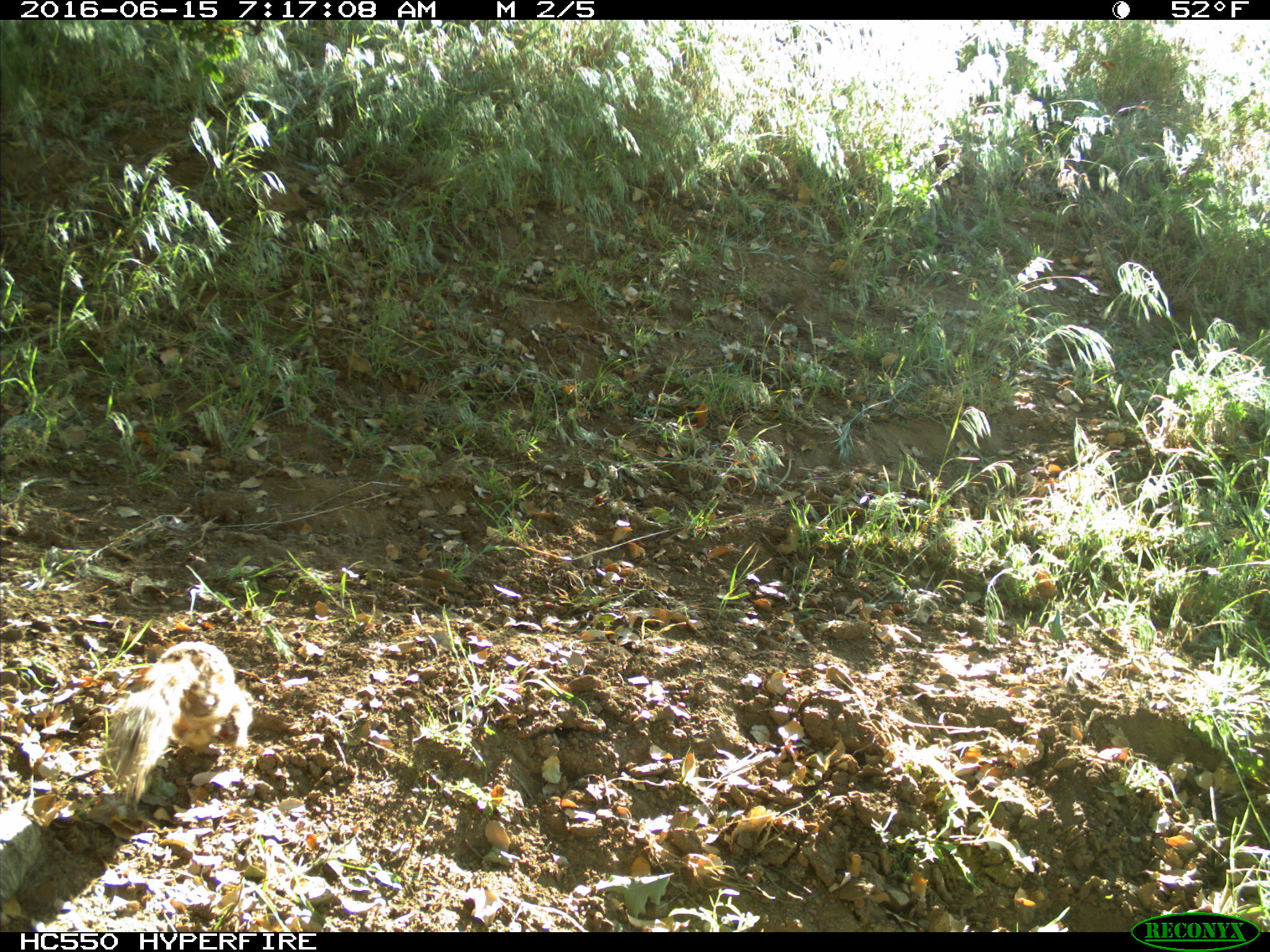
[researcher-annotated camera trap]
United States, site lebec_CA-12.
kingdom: Animalia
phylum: Chordata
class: Mammalia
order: Rodentia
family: Sciuridae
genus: Otospermophilus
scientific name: Otospermophilus beecheyi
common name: california ground squirrel